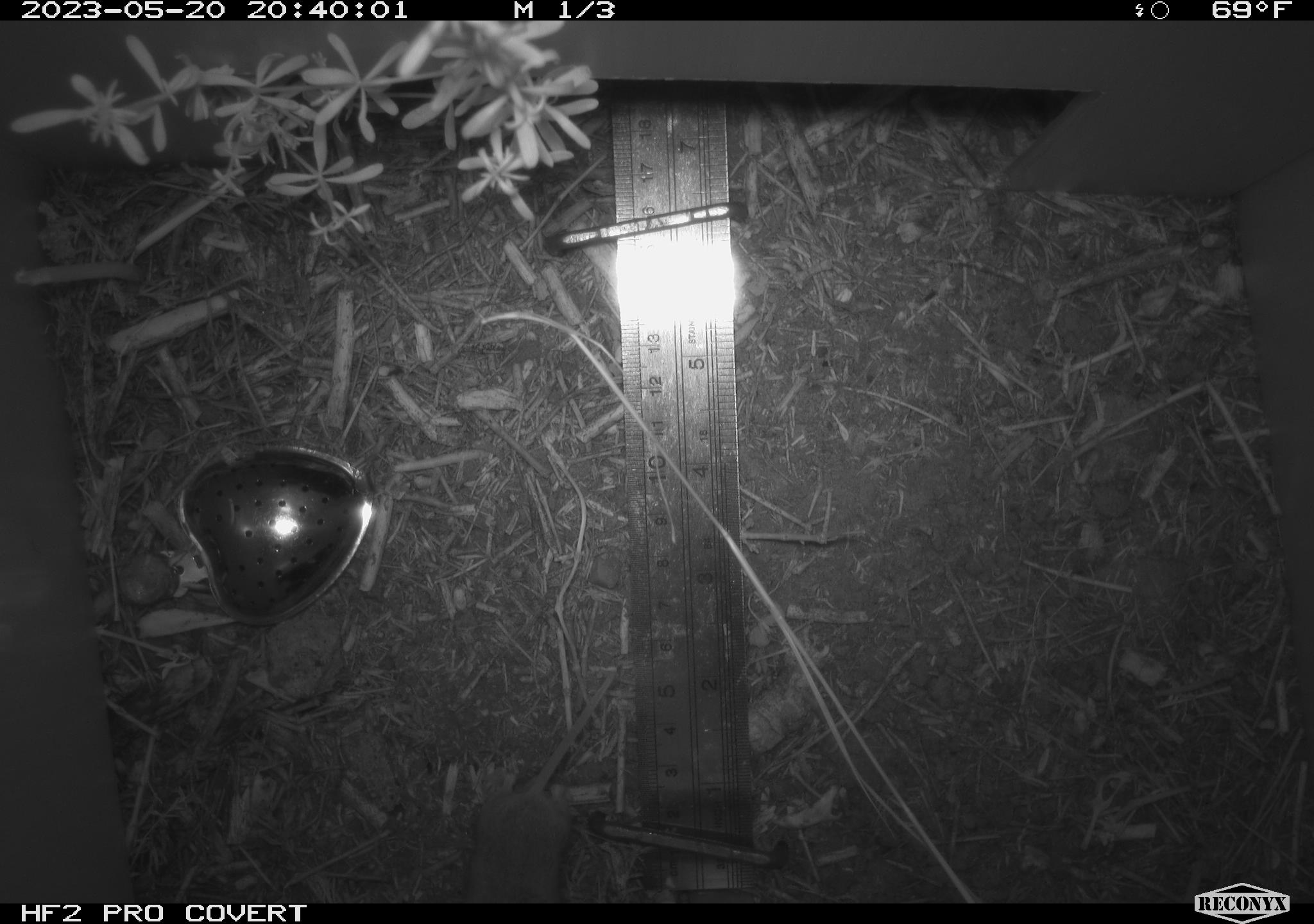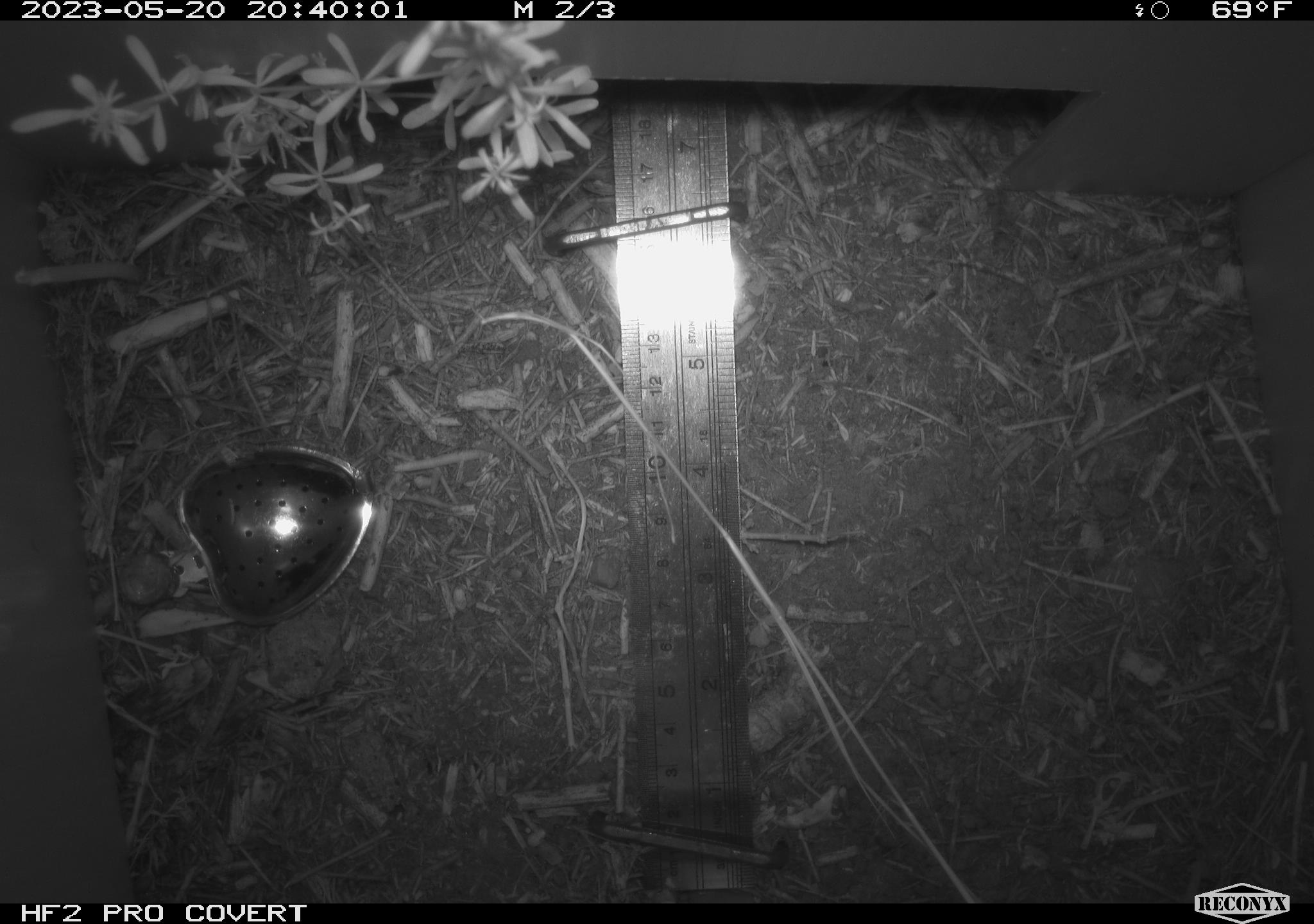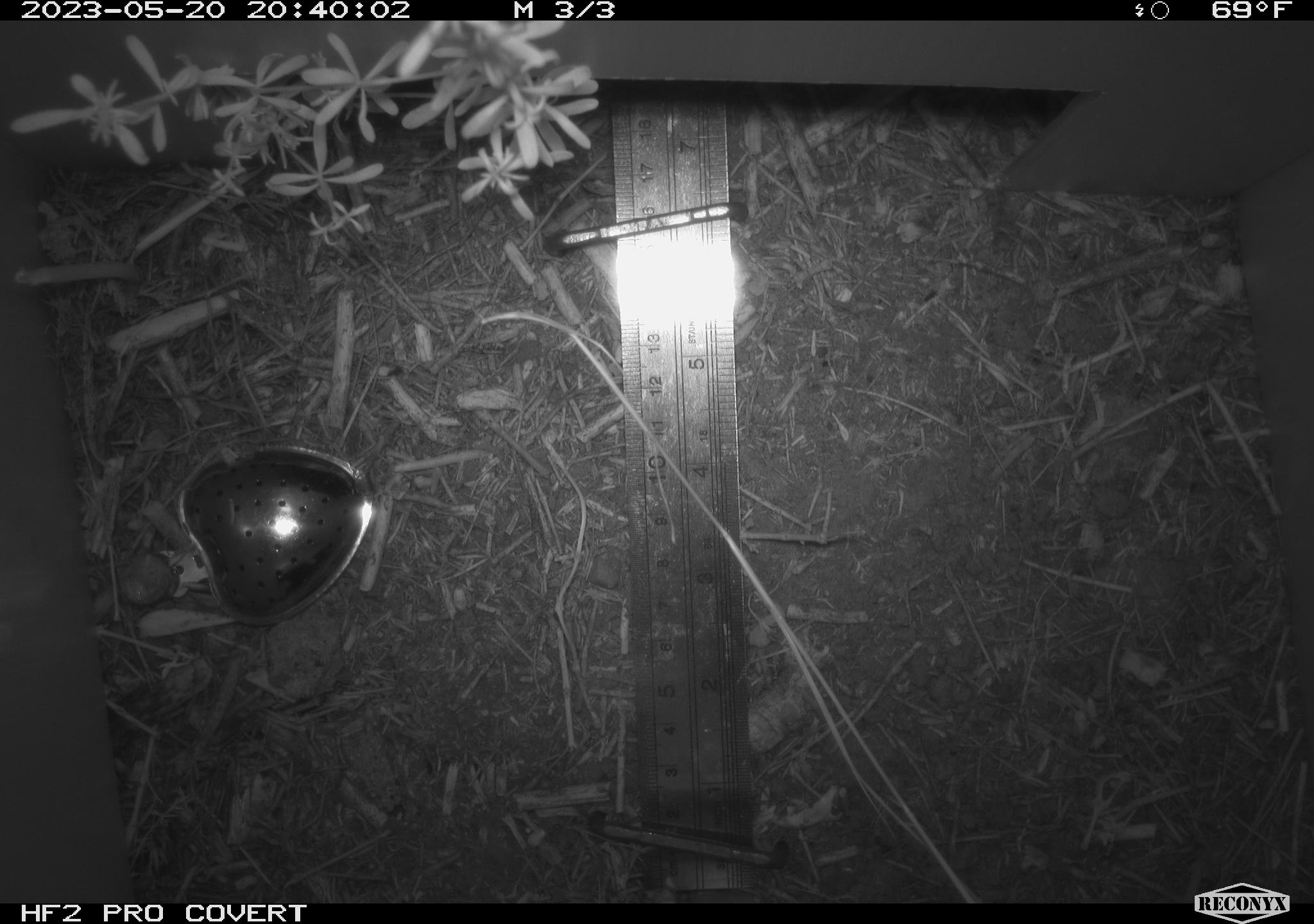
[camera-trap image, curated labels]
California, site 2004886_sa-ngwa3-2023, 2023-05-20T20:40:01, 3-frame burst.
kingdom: Animalia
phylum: Chordata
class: Mammalia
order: Rodentia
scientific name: Rodentia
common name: mouse species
Mouse species (Rodentia).